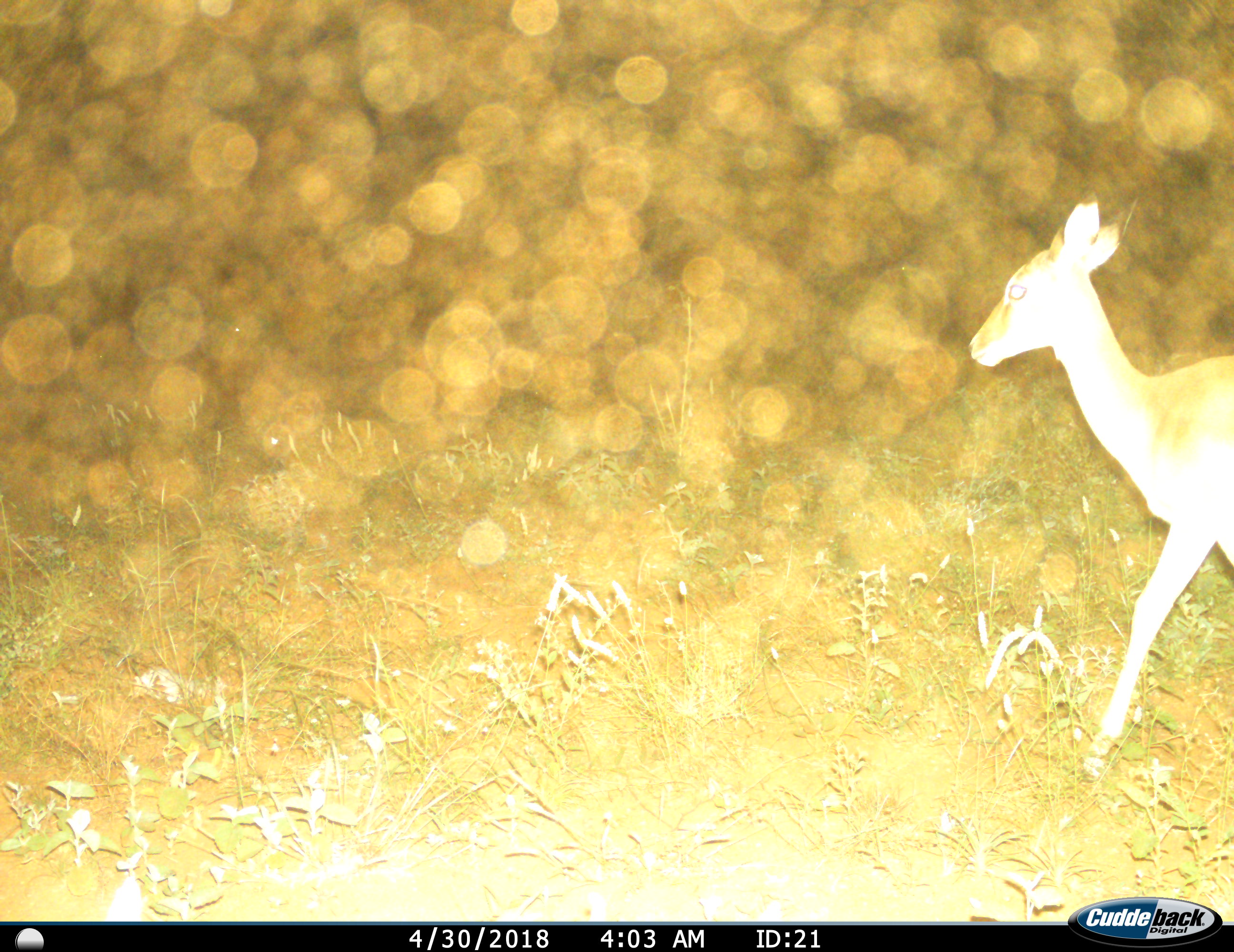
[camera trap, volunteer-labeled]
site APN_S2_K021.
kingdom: Animalia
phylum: Chordata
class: Mammalia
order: Artiodactyla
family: Bovidae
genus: Aepyceros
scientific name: Aepyceros melampus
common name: impala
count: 1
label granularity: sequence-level